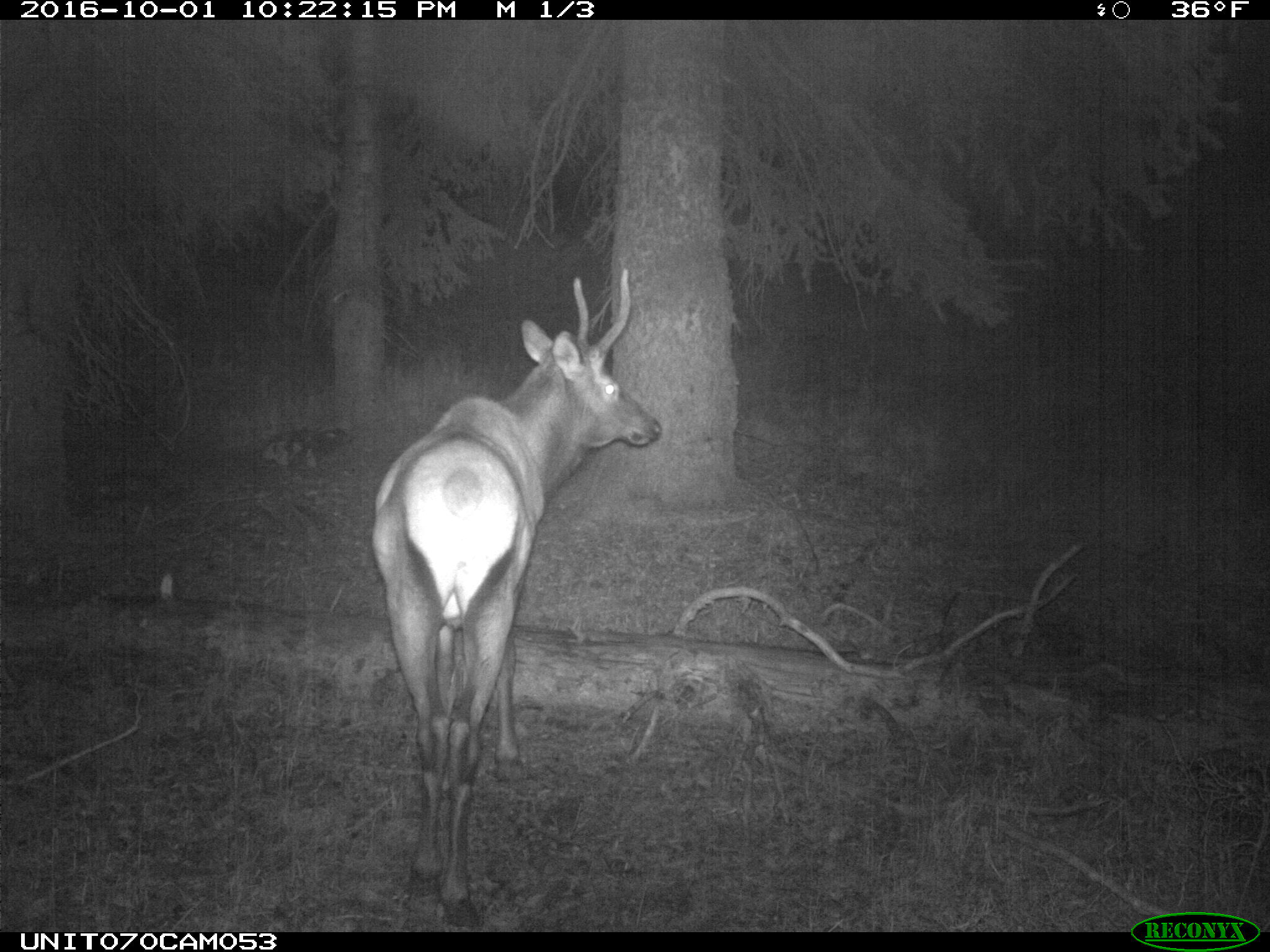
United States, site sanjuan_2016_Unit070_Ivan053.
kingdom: Animalia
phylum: Chordata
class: Mammalia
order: Artiodactyla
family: Cervidae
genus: Cervus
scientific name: Cervus elaphus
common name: red deer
Cervus elaphus (red deer).